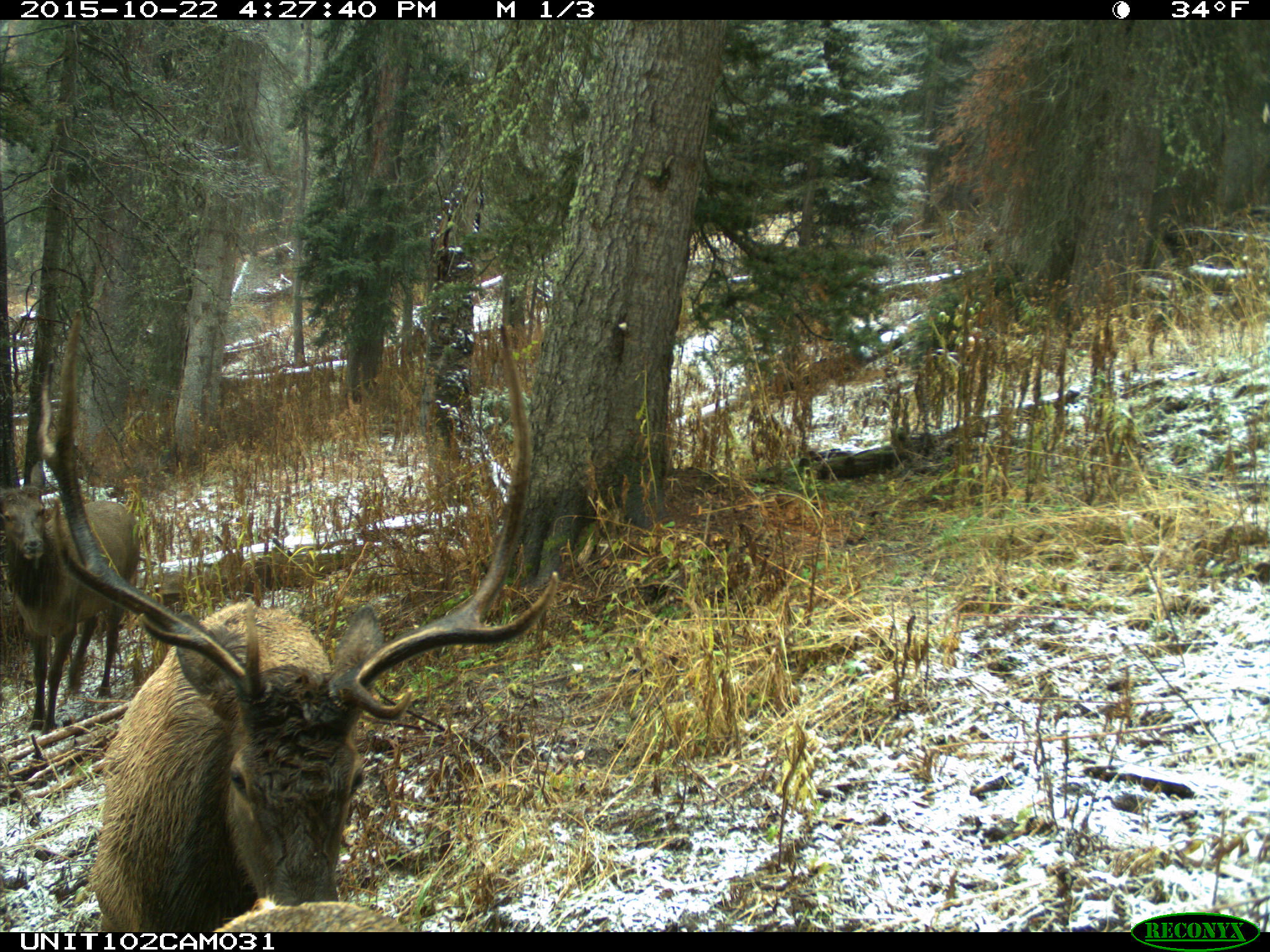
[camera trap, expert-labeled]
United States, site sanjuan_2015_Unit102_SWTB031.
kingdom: Animalia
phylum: Chordata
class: Mammalia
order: Artiodactyla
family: Cervidae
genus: Cervus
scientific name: Cervus elaphus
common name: red deer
Cervus elaphus (red deer).